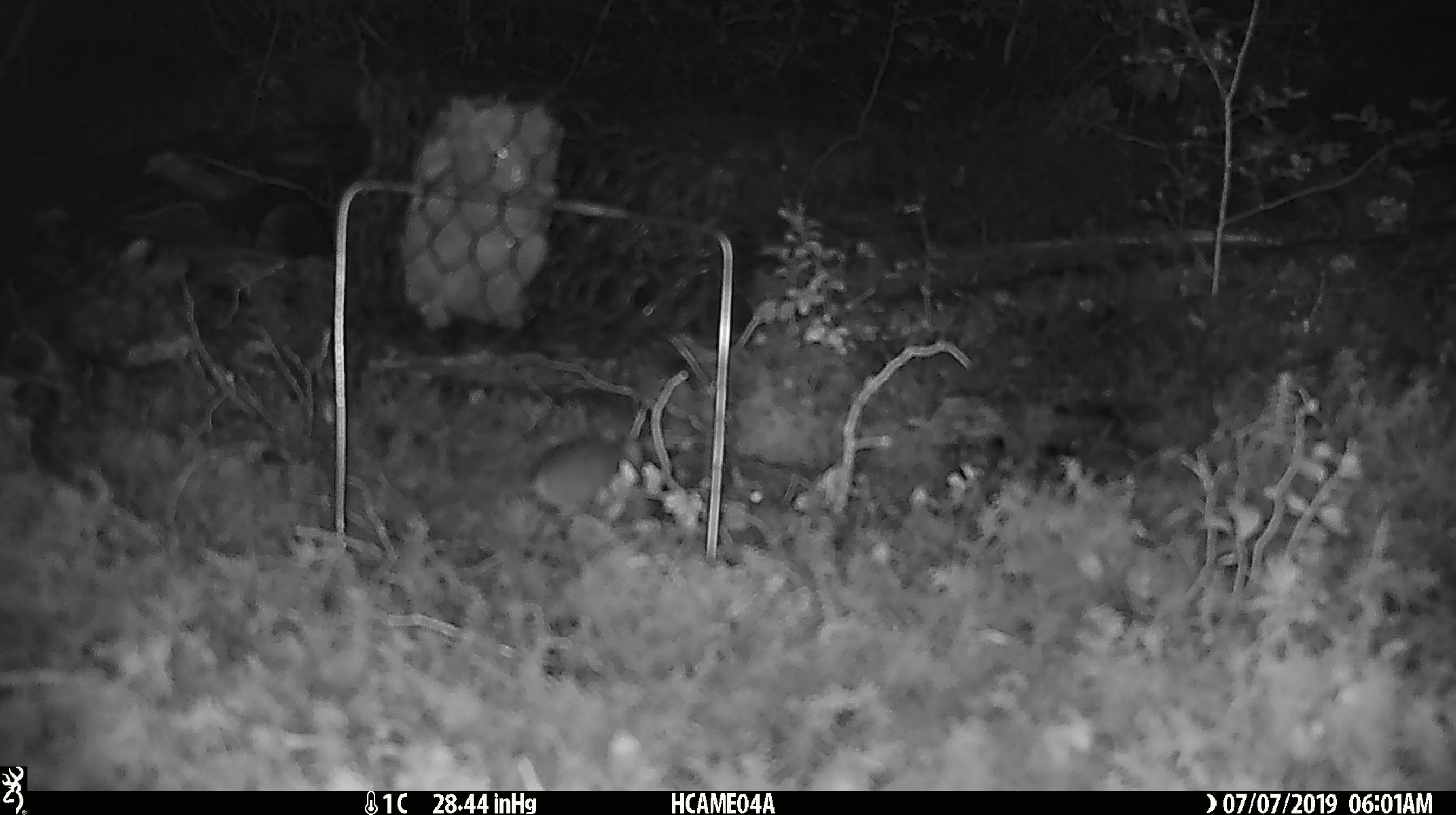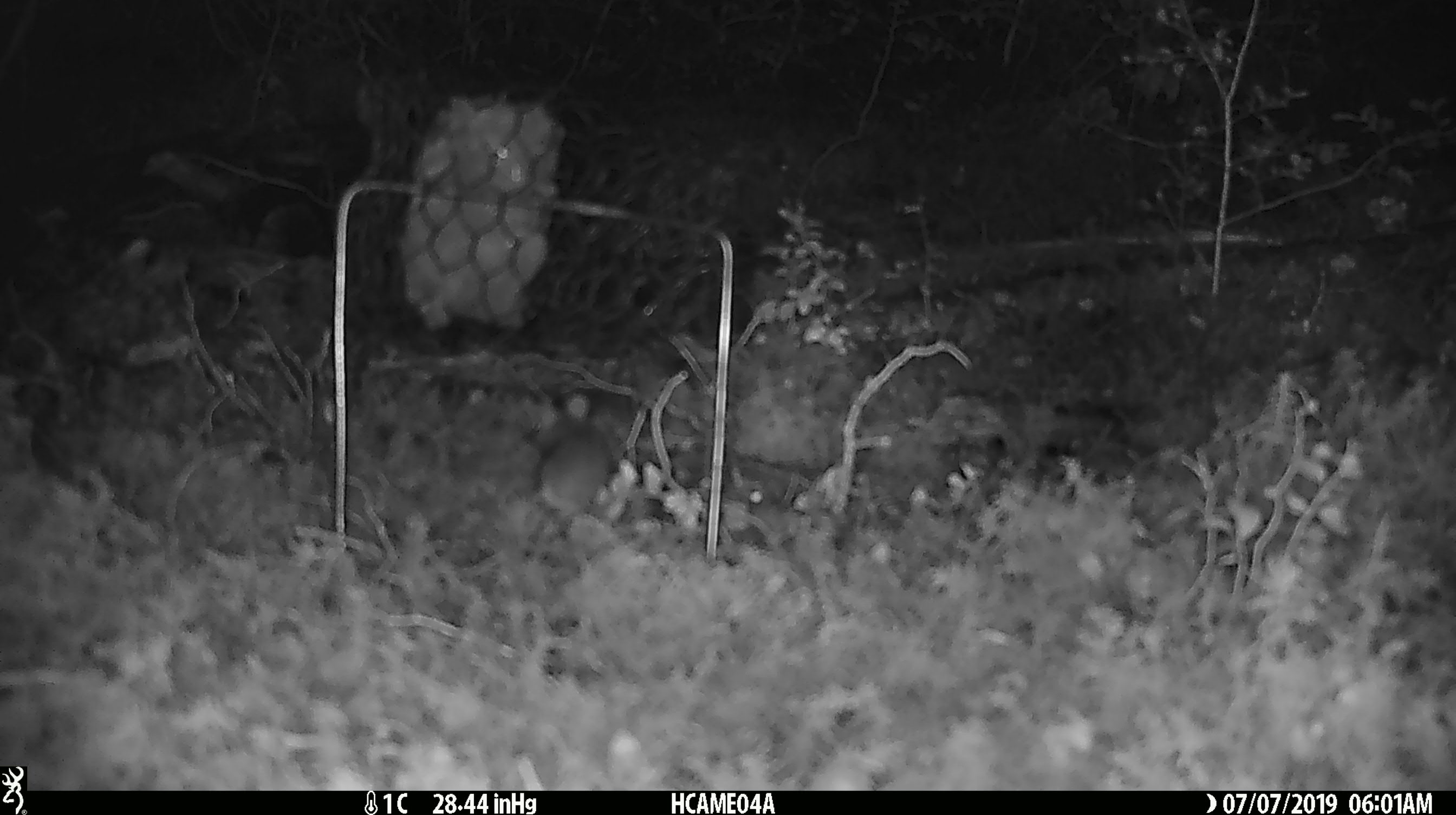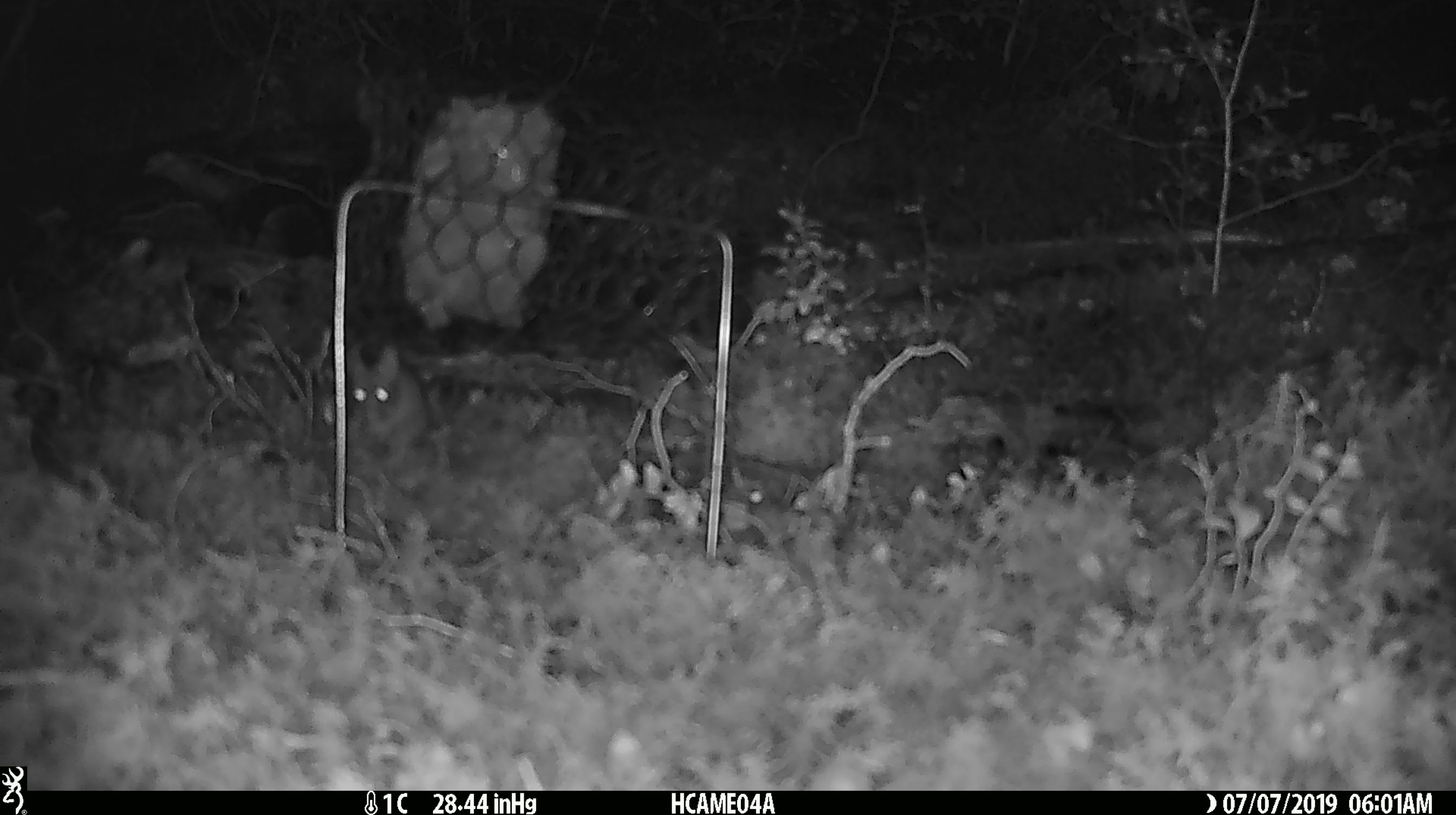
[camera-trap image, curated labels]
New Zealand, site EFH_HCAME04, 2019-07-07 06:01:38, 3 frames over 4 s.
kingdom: Animalia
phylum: Chordata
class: Mammalia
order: Rodentia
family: Muridae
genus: Mus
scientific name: Mus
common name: mouse